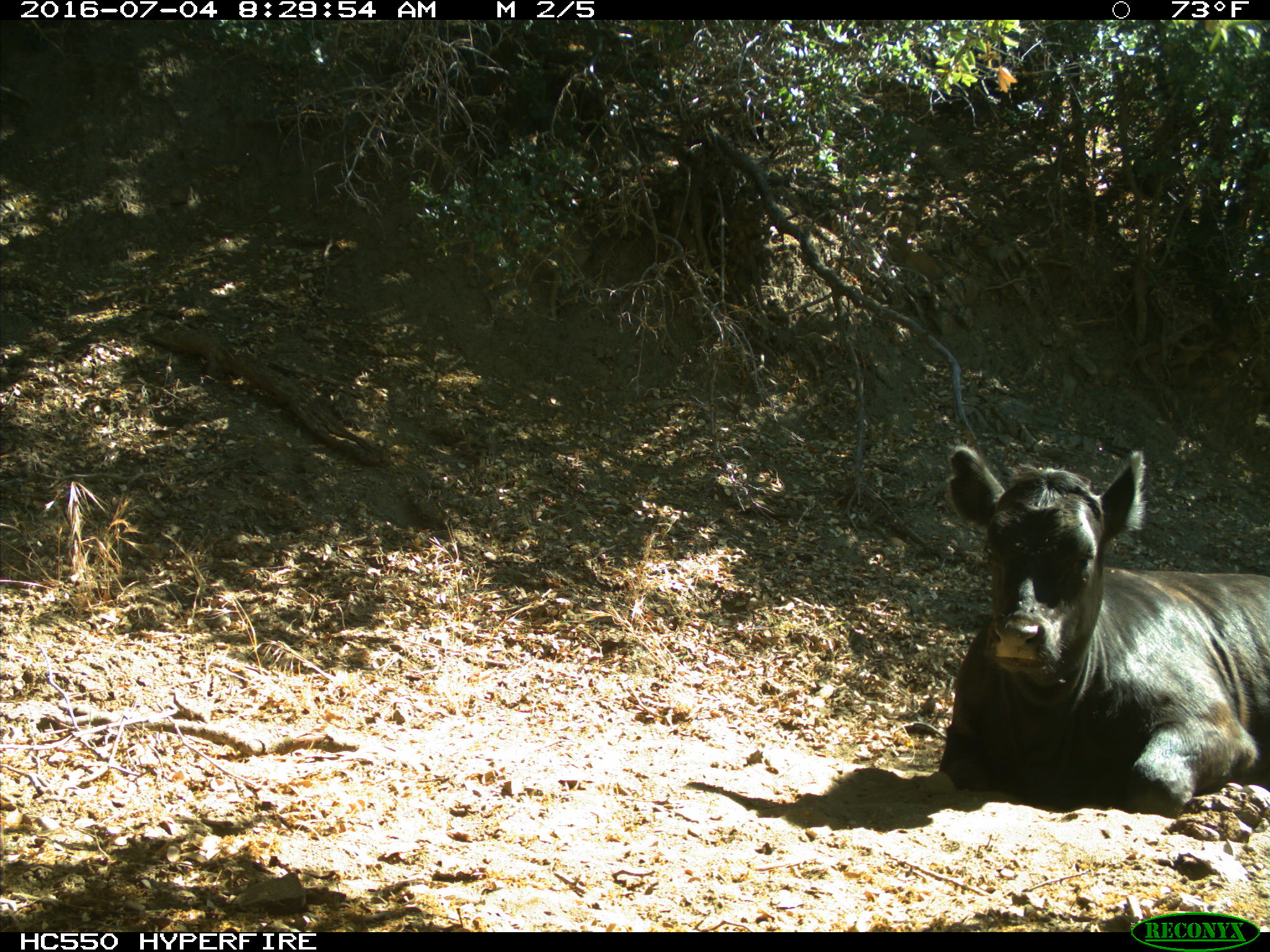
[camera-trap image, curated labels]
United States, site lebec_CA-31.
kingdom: Animalia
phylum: Chordata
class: Mammalia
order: Artiodactyla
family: Bovidae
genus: Bos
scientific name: Bos taurus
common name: domestic cow